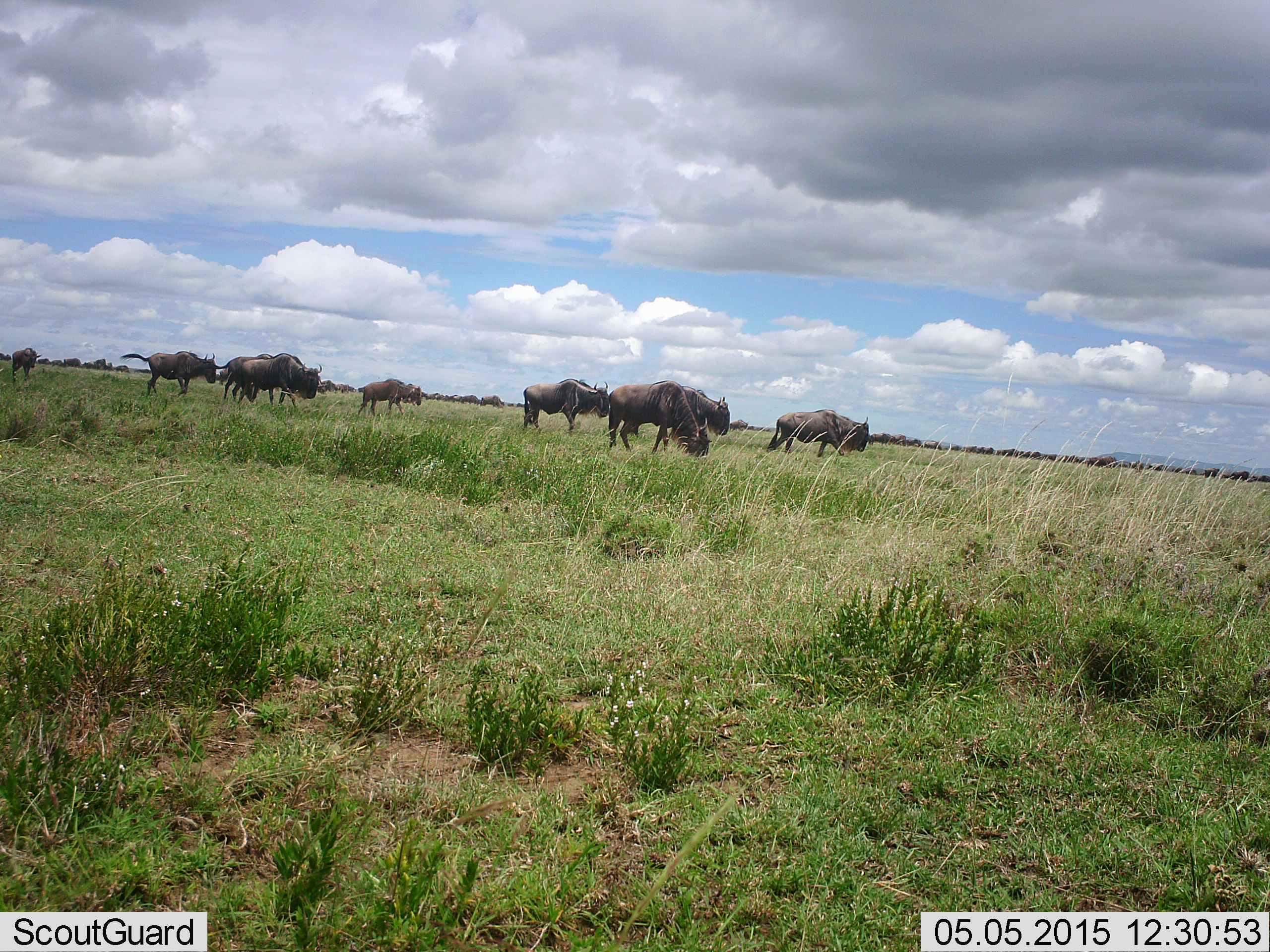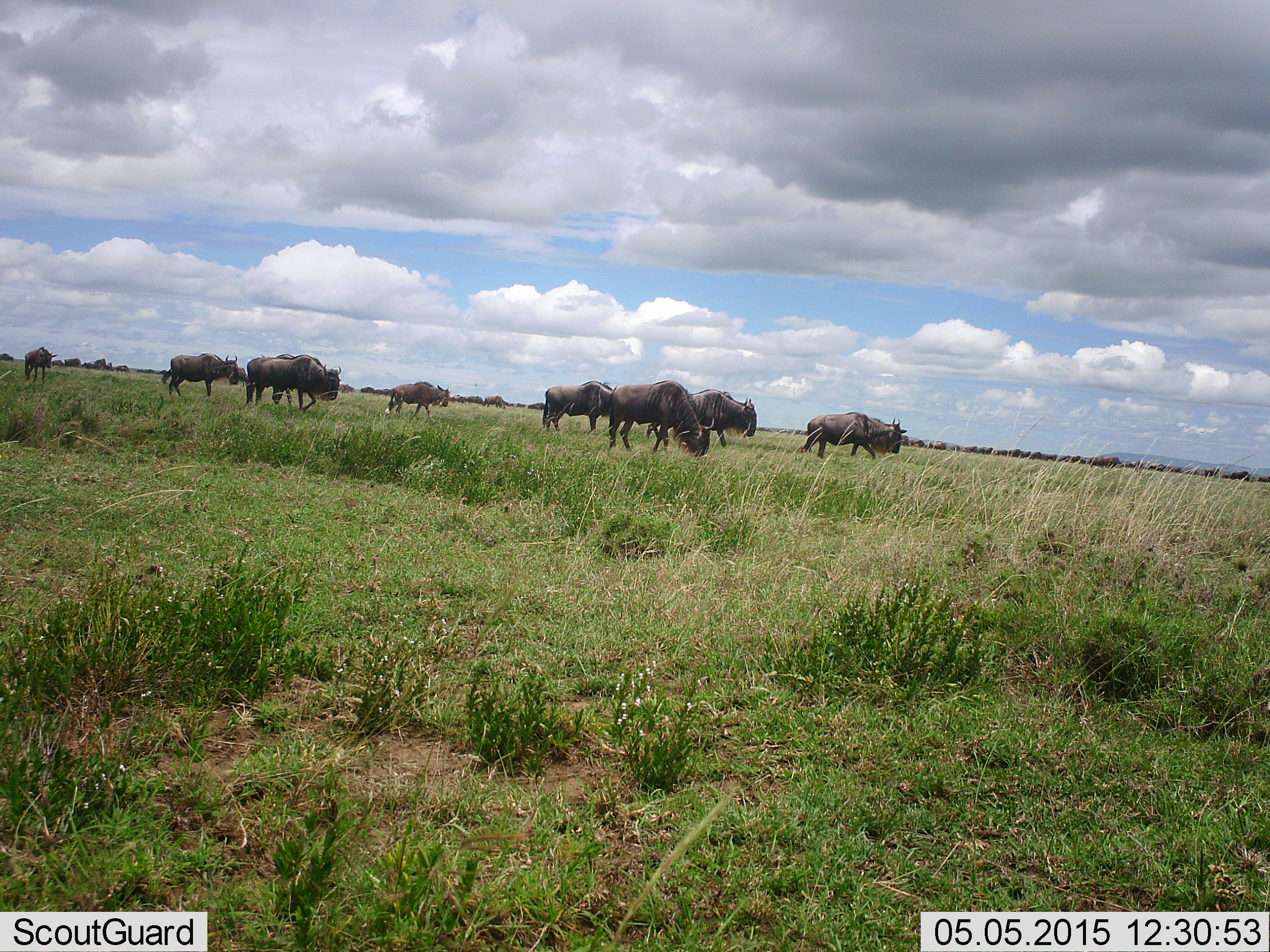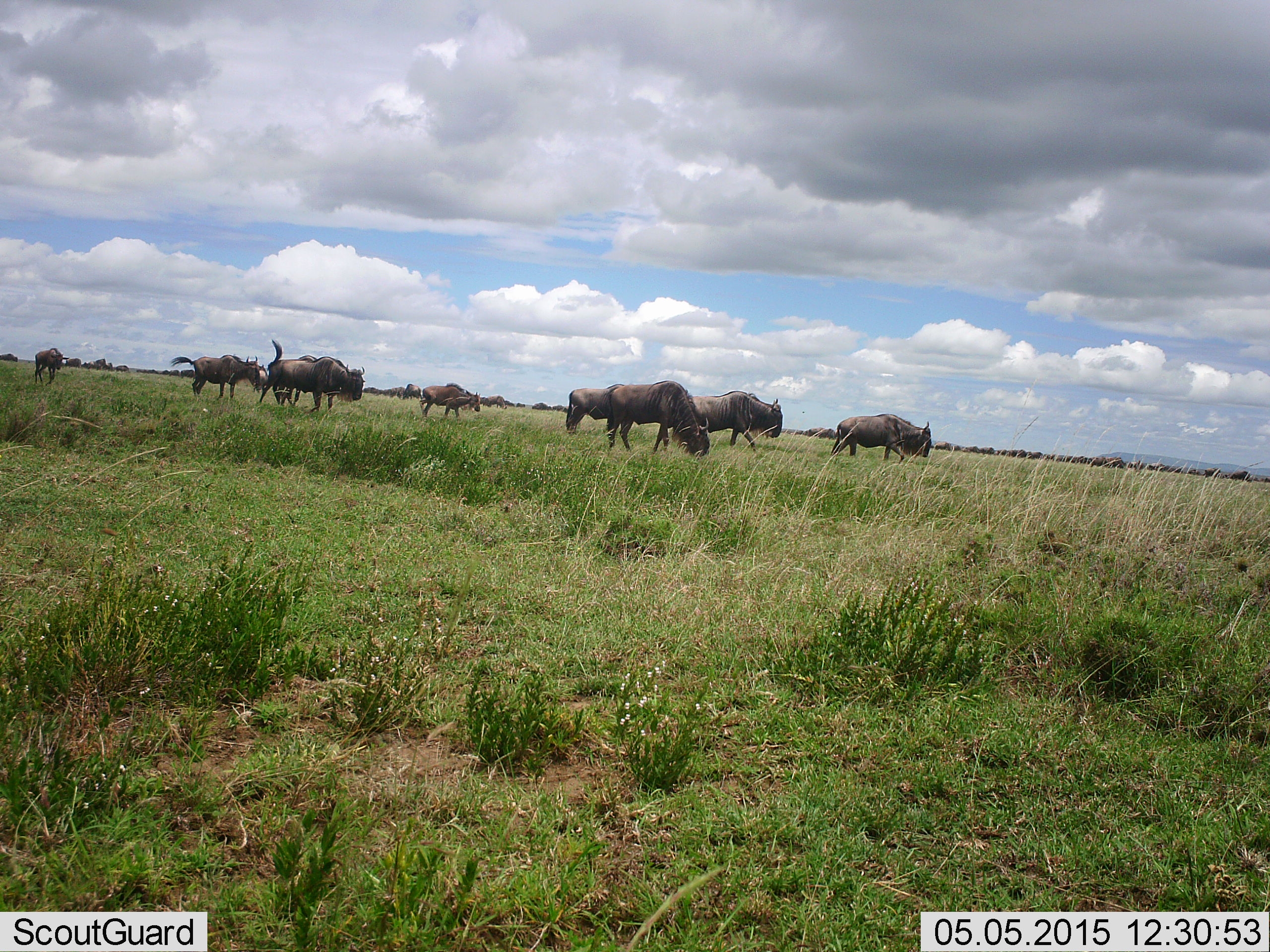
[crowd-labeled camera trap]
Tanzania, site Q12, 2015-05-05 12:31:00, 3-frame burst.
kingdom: Animalia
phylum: Chordata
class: Mammalia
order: Artiodactyla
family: Bovidae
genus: Connochaetes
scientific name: Connochaetes taurinus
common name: blue wildebeest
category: wildebeest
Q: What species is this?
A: Wildebeest (blue wildebeest) (Connochaetes taurinus).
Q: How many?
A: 11-50.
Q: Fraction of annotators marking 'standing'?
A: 40%.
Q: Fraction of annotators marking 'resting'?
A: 0%.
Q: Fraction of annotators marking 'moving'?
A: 90%.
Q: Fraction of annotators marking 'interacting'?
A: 0%.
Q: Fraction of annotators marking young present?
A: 30%.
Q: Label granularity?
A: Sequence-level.